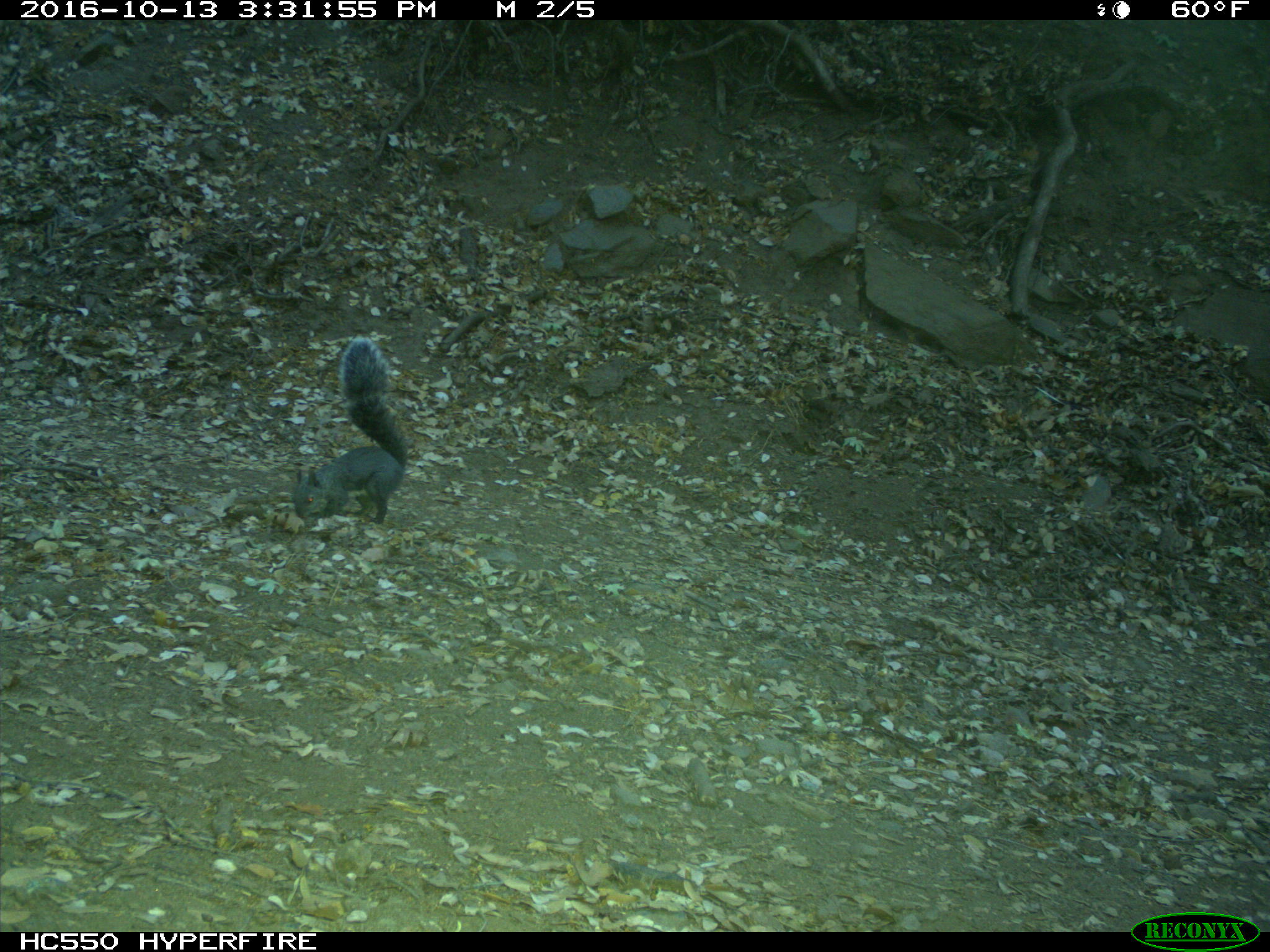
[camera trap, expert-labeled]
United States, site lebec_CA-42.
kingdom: Animalia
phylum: Chordata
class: Mammalia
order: Rodentia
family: Sciuridae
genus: Sciurus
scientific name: Sciurus carolinensis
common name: eastern gray squirrel